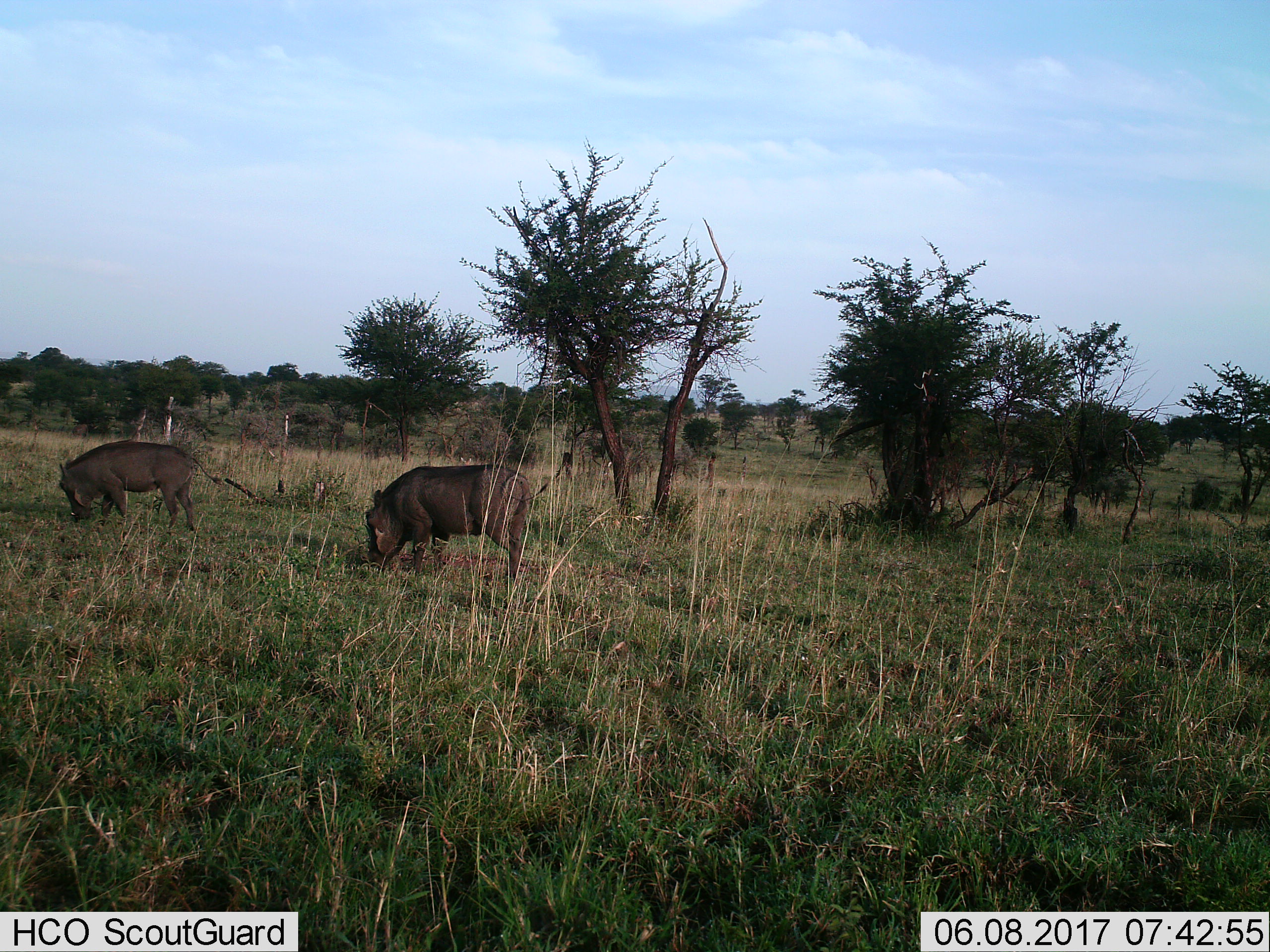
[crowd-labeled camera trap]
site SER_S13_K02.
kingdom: Animalia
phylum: Chordata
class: Mammalia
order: Artiodactyla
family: Suidae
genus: Phacochoerus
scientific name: Phacochoerus africanus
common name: warthog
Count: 2.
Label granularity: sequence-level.